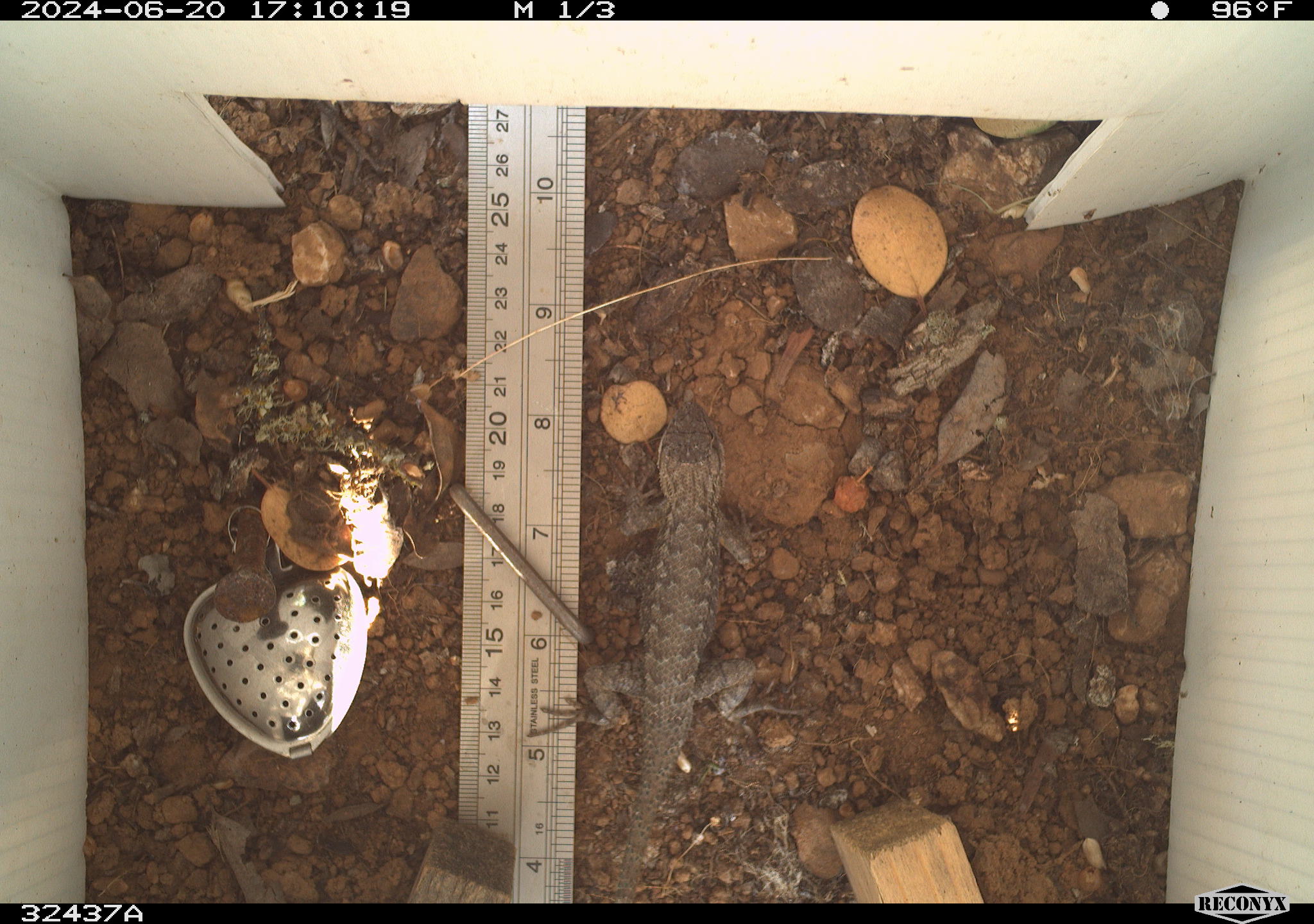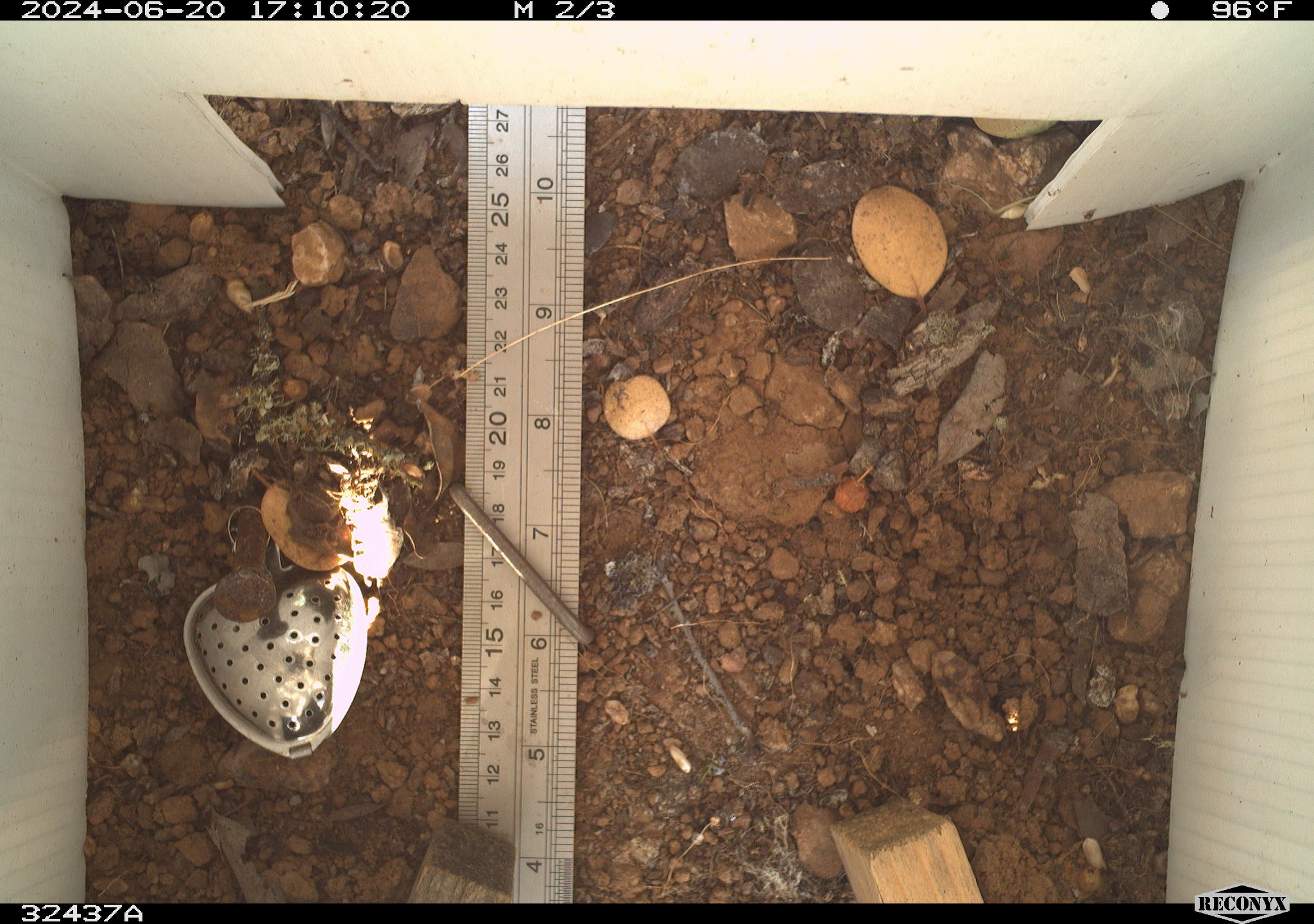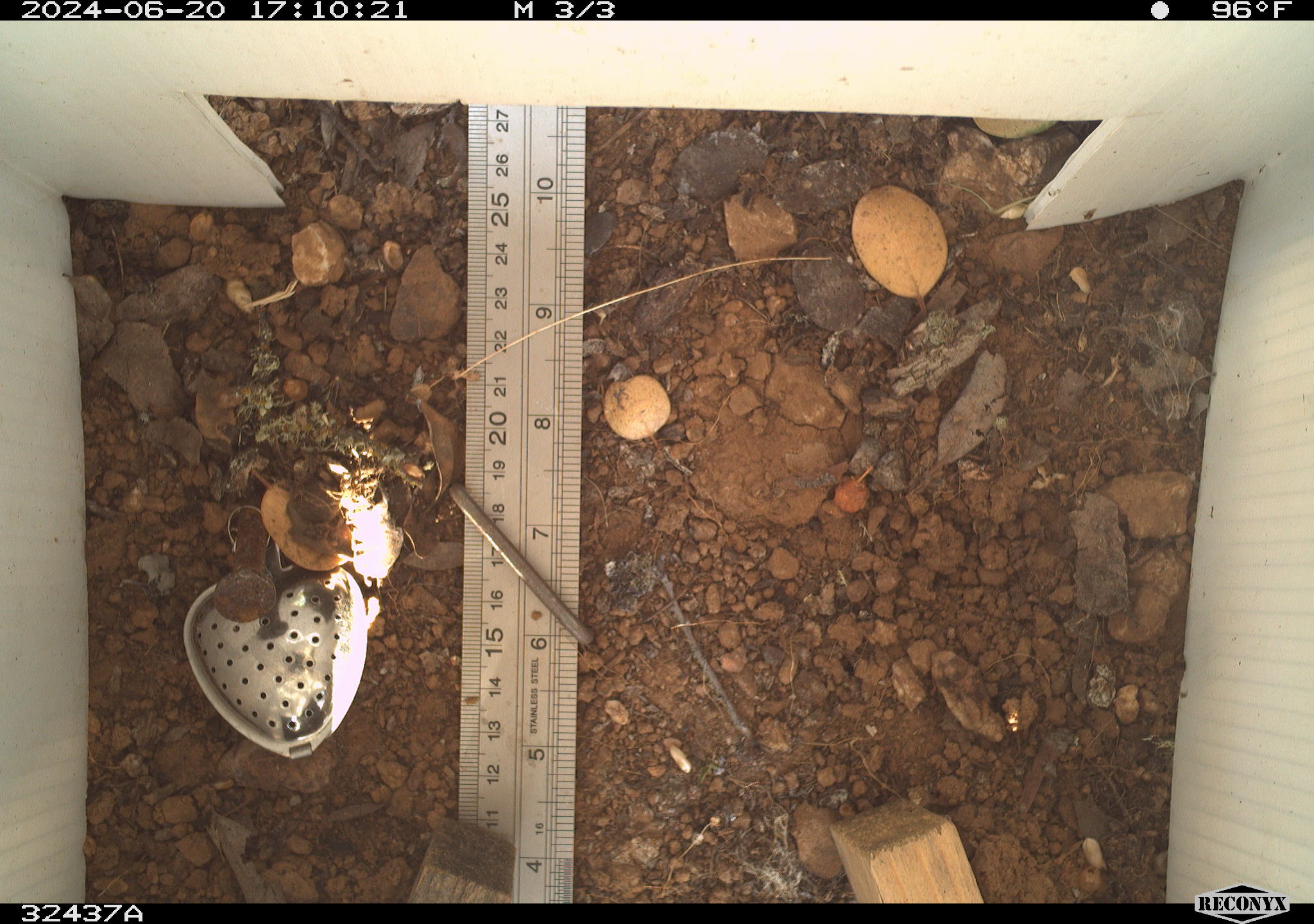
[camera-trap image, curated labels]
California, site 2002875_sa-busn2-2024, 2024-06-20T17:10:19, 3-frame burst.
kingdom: Animalia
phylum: Chordata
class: Reptilia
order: Squamata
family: Phrynosomatidae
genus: Sceloporus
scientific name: Sceloporus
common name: spiny lizards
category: sceloporus species